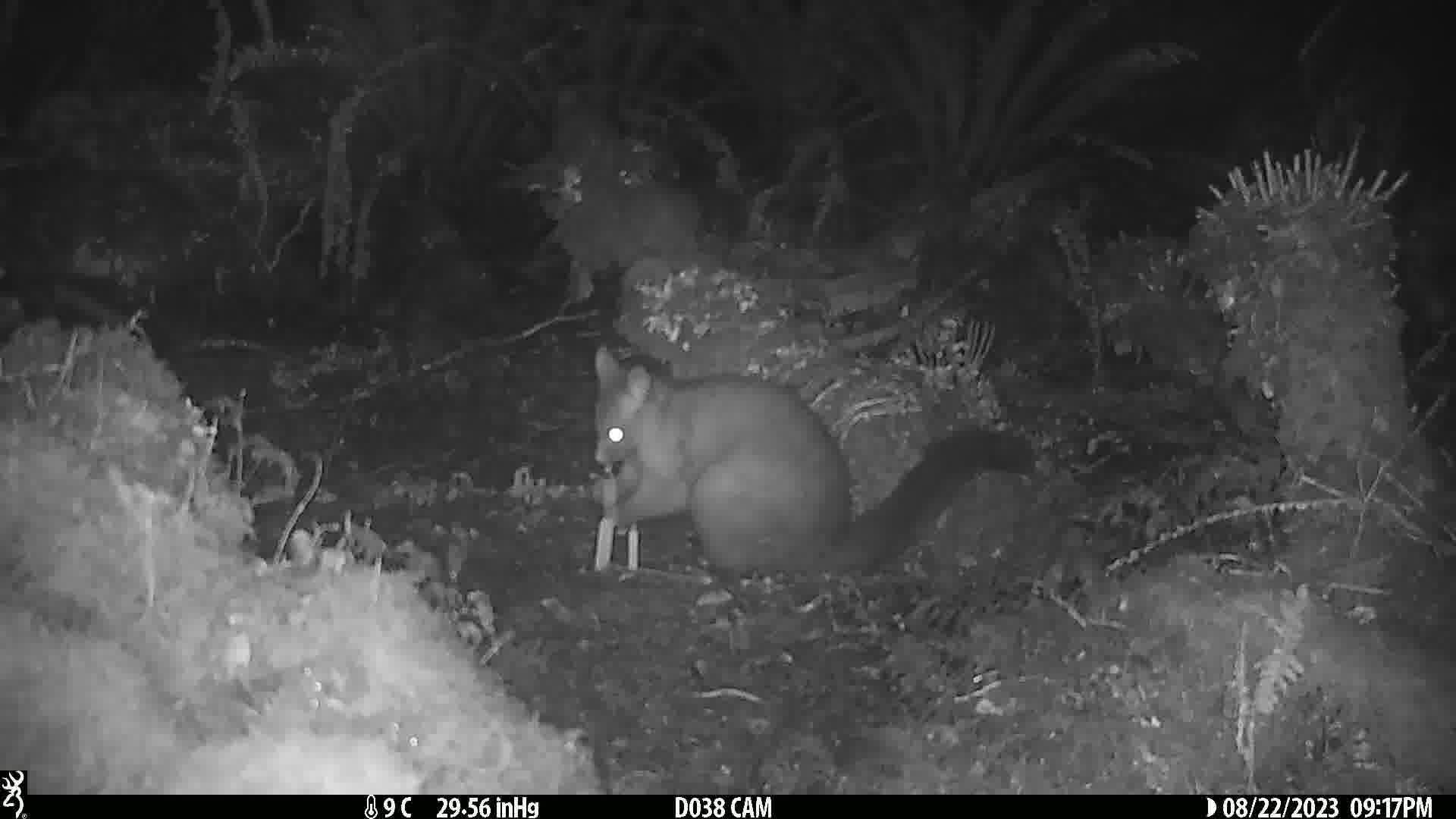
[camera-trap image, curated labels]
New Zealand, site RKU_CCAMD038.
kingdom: Animalia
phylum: Chordata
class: Mammalia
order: Diprotodontia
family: Phalangeridae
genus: Trichosurus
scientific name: Trichosurus vulpecula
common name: common brushtail possum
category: possum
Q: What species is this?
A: Possum (common brushtail possum) (Trichosurus vulpecula).